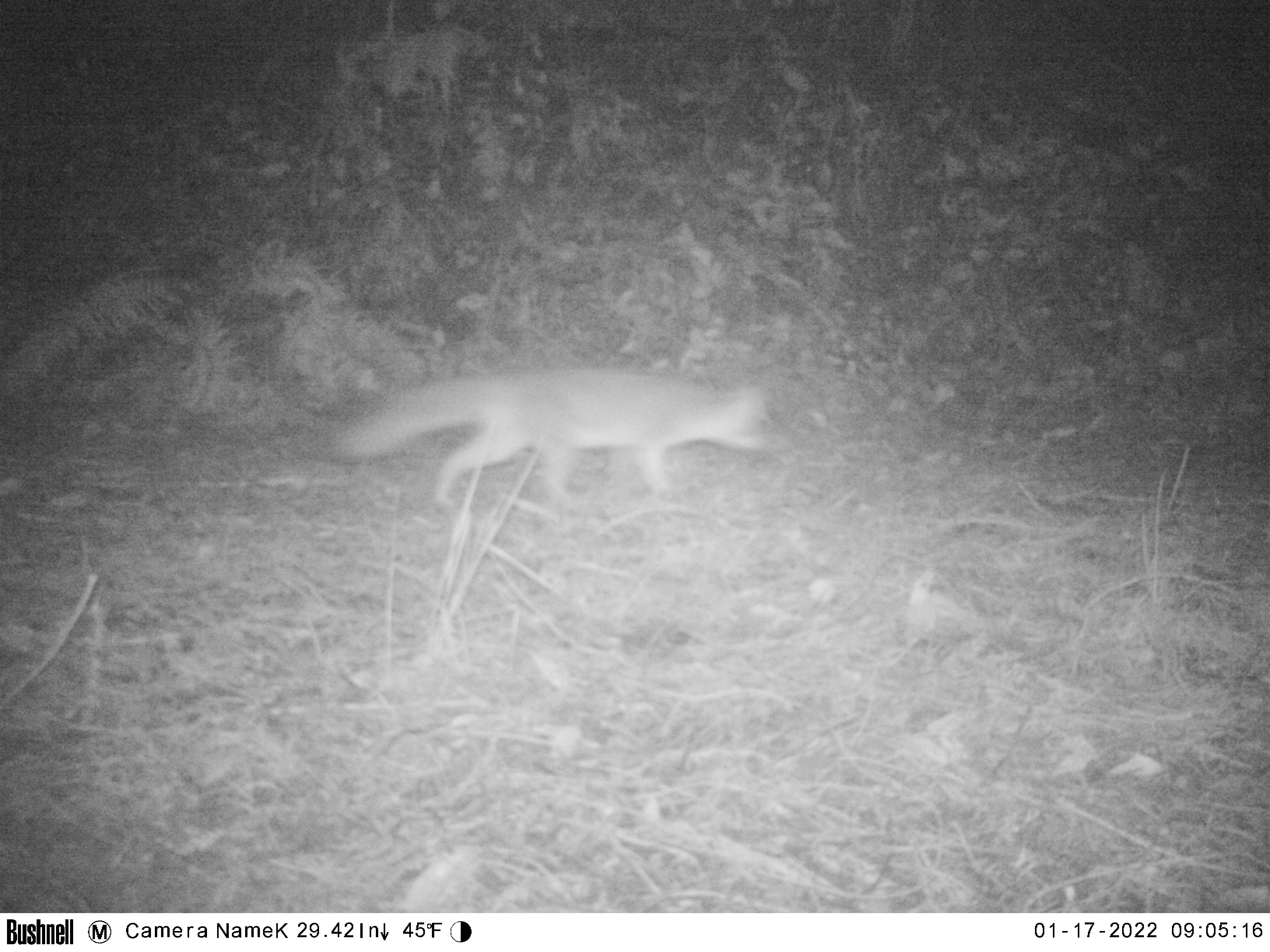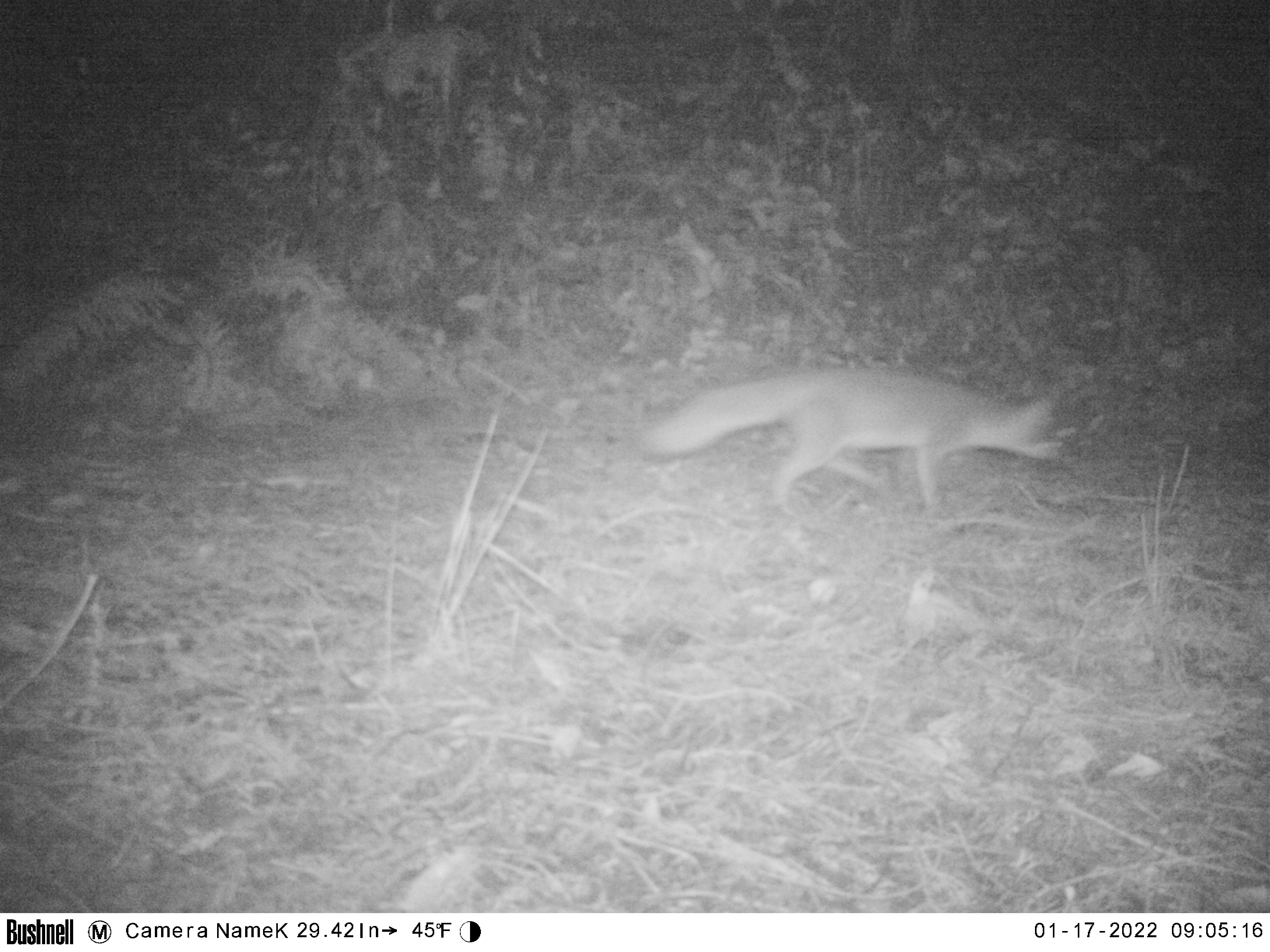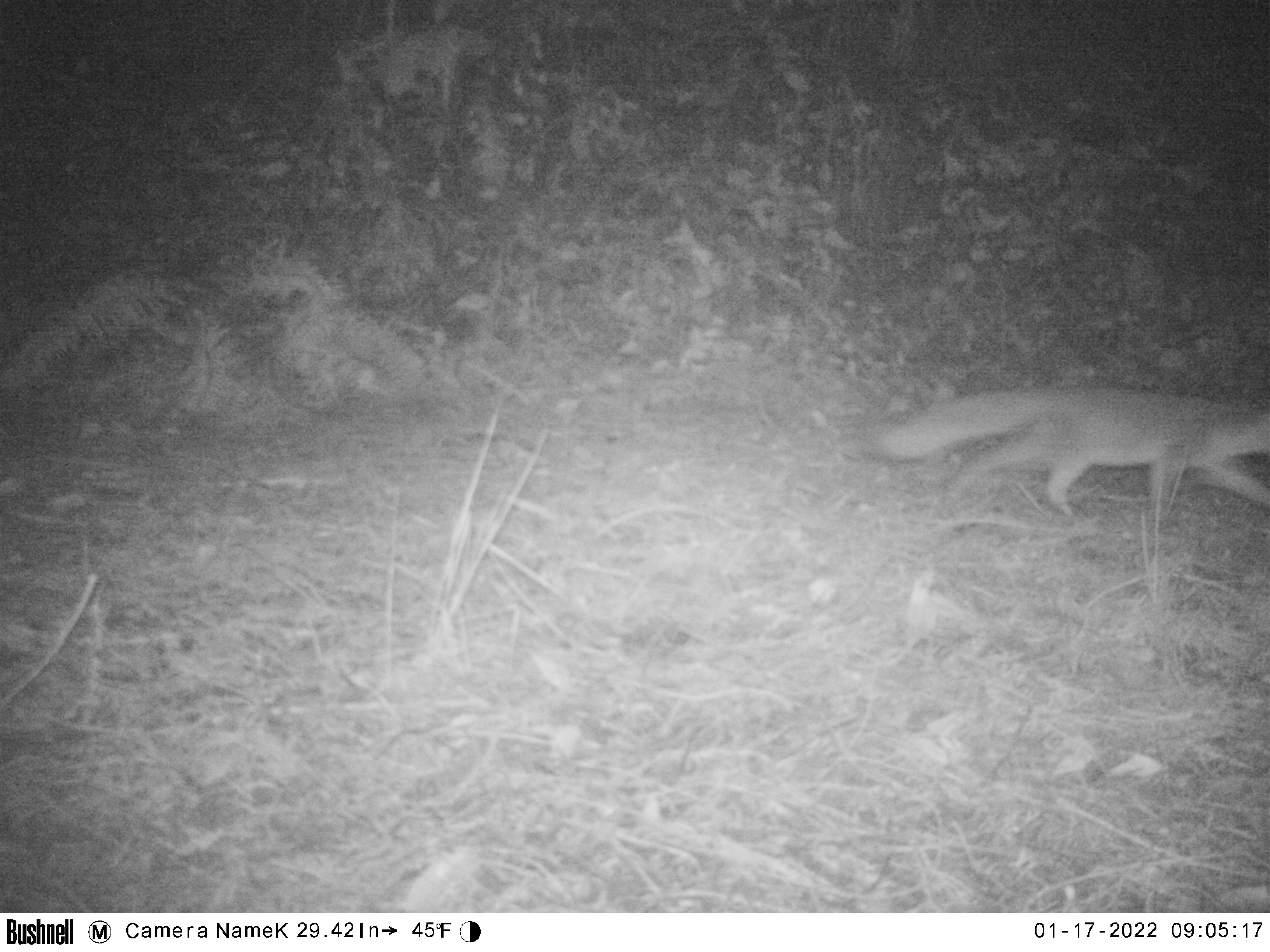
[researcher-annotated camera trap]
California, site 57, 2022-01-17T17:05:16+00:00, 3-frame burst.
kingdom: Animalia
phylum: Chordata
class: Mammalia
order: Carnivora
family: Canidae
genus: Urocyon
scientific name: Urocyon cinereoargenteus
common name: gray fox